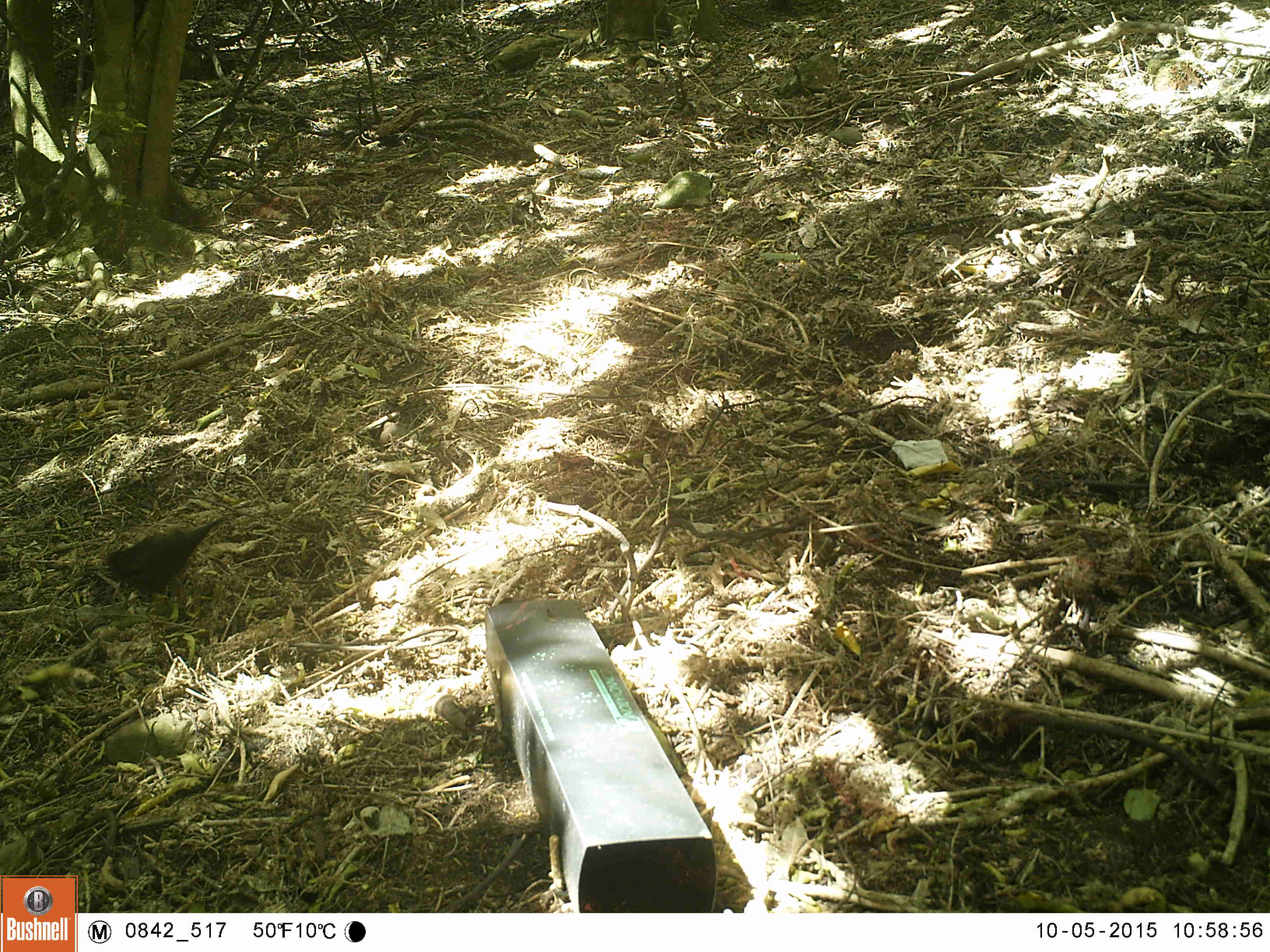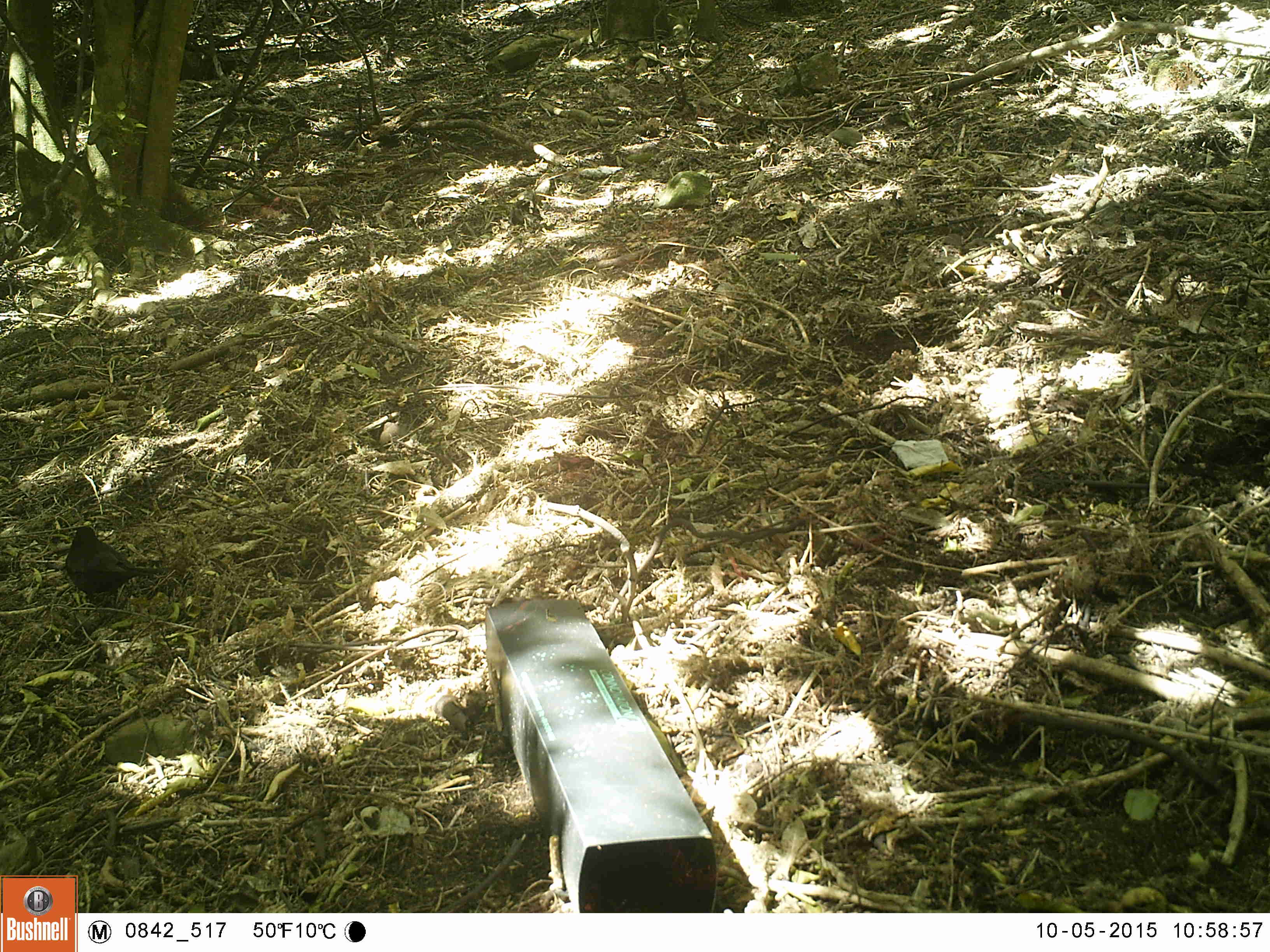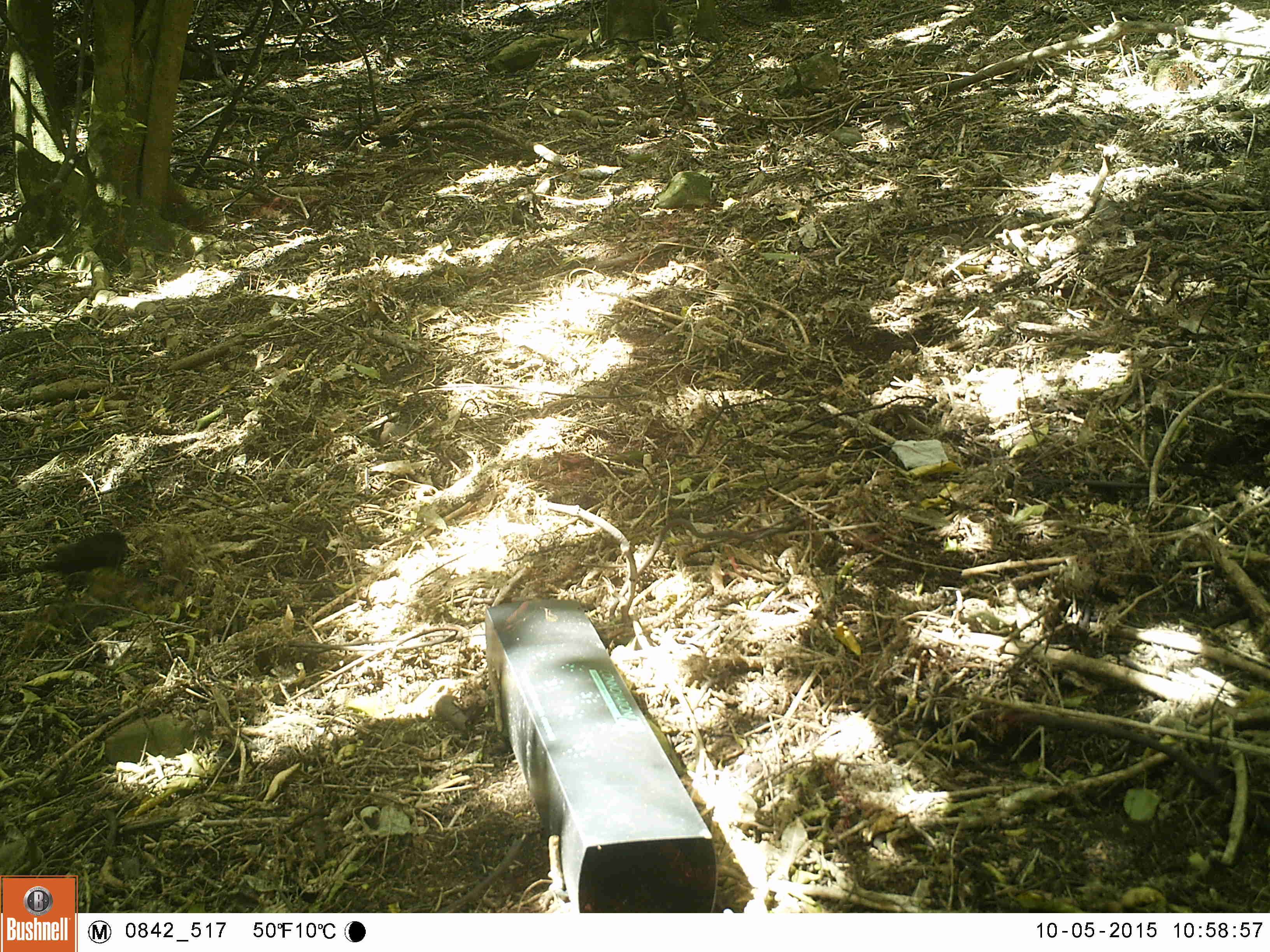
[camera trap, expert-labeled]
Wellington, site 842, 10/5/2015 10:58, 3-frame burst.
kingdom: Animalia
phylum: Chordata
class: Aves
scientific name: Aves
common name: bird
Bird (Aves).